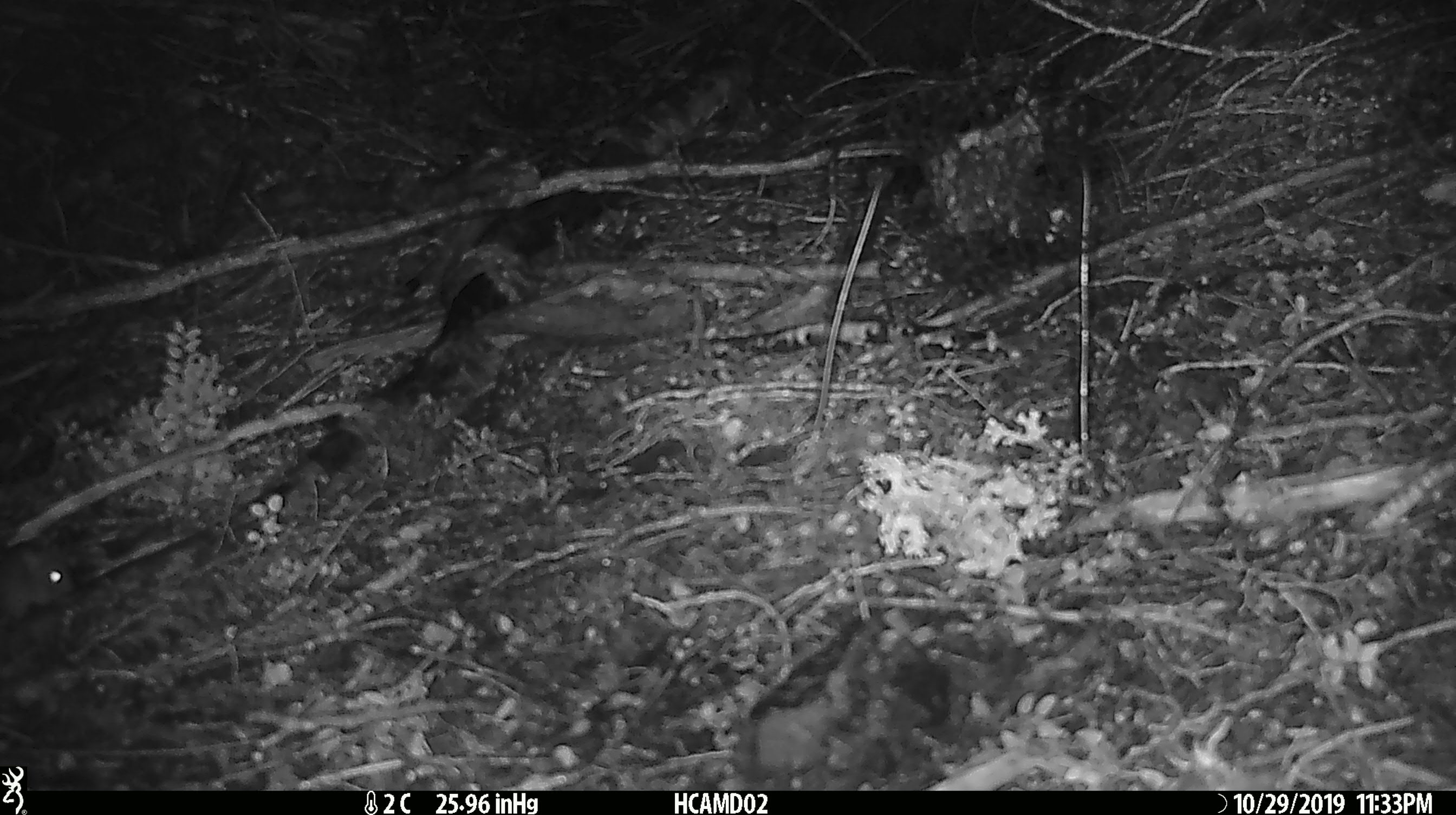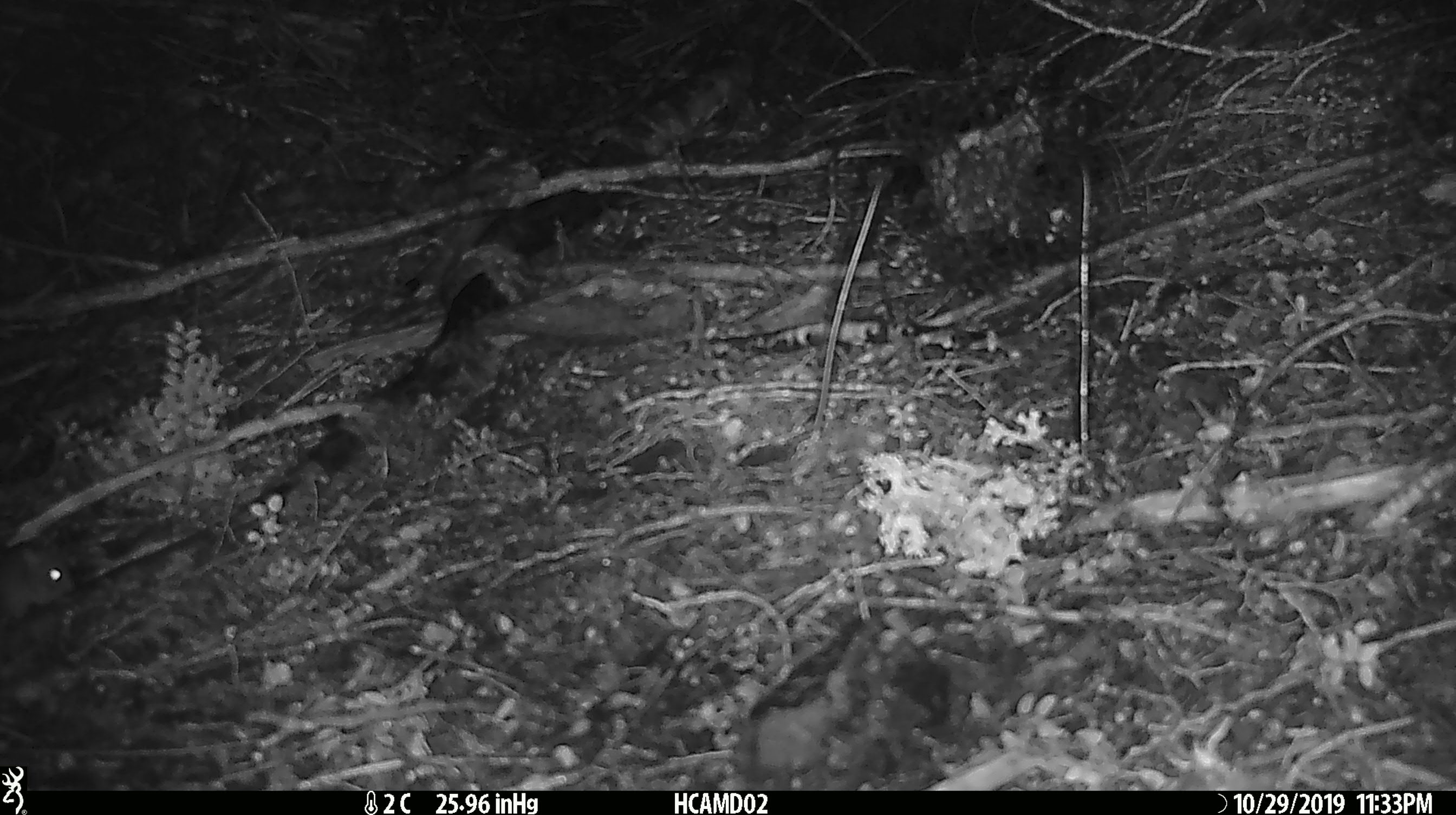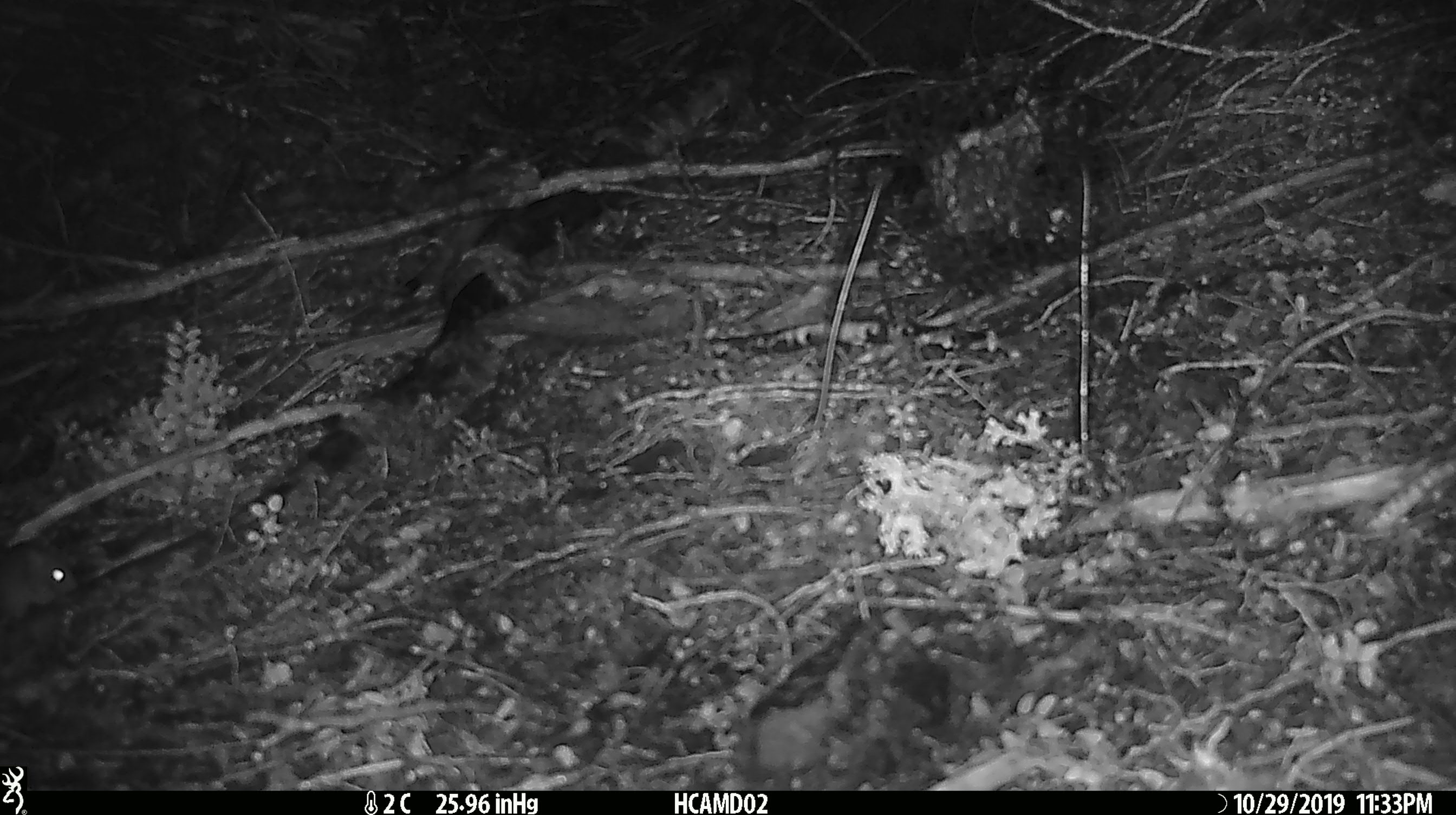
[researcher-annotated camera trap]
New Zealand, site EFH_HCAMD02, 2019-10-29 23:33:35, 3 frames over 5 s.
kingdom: Animalia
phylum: Chordata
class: Mammalia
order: Rodentia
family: Muridae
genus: Mus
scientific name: Mus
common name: mouse